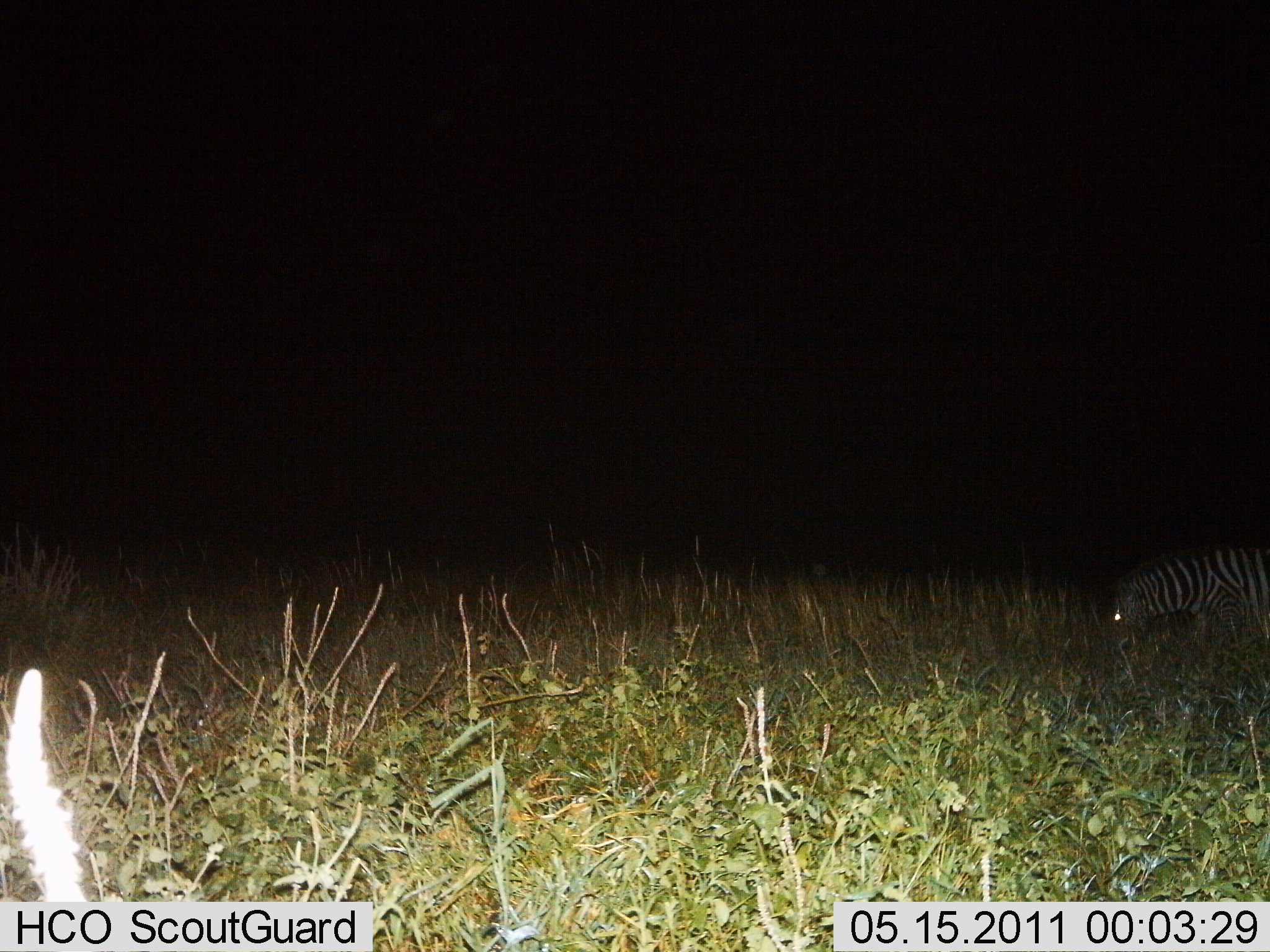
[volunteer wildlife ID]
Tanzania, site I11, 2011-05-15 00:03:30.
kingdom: Animalia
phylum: Chordata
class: Mammalia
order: Perissodactyla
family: Equidae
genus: Equus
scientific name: Equus quagga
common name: plains zebra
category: zebra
Zebra (plains zebra) (Equus quagga), count 1. Behavior (volunteer vote fractions): standing 8%, resting 0%, moving 17%, interacting 0%. Young present (vote fraction): 0%. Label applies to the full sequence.